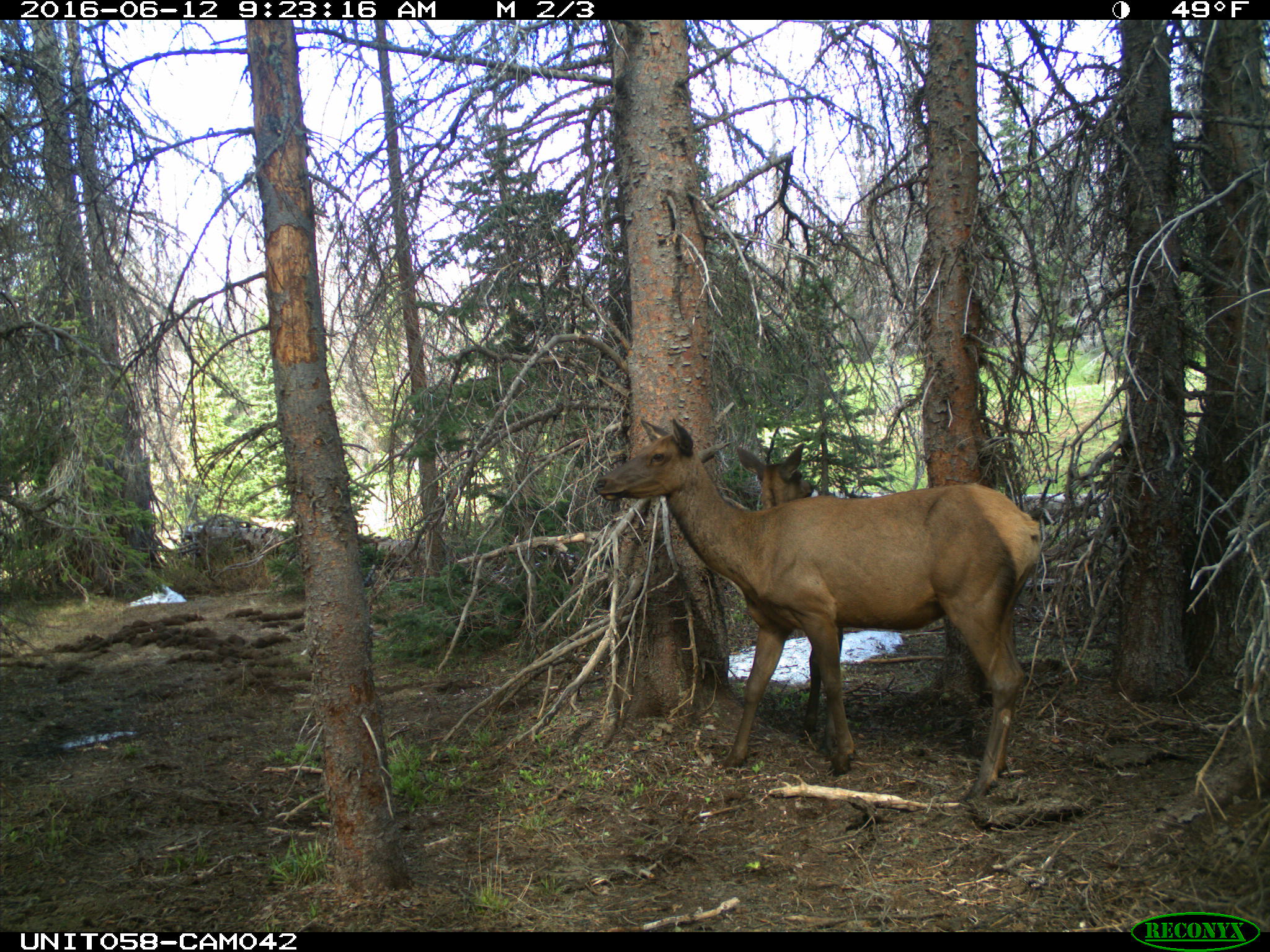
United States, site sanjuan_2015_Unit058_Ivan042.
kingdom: Animalia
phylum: Chordata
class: Mammalia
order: Artiodactyla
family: Cervidae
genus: Cervus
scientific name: Cervus elaphus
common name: red deer